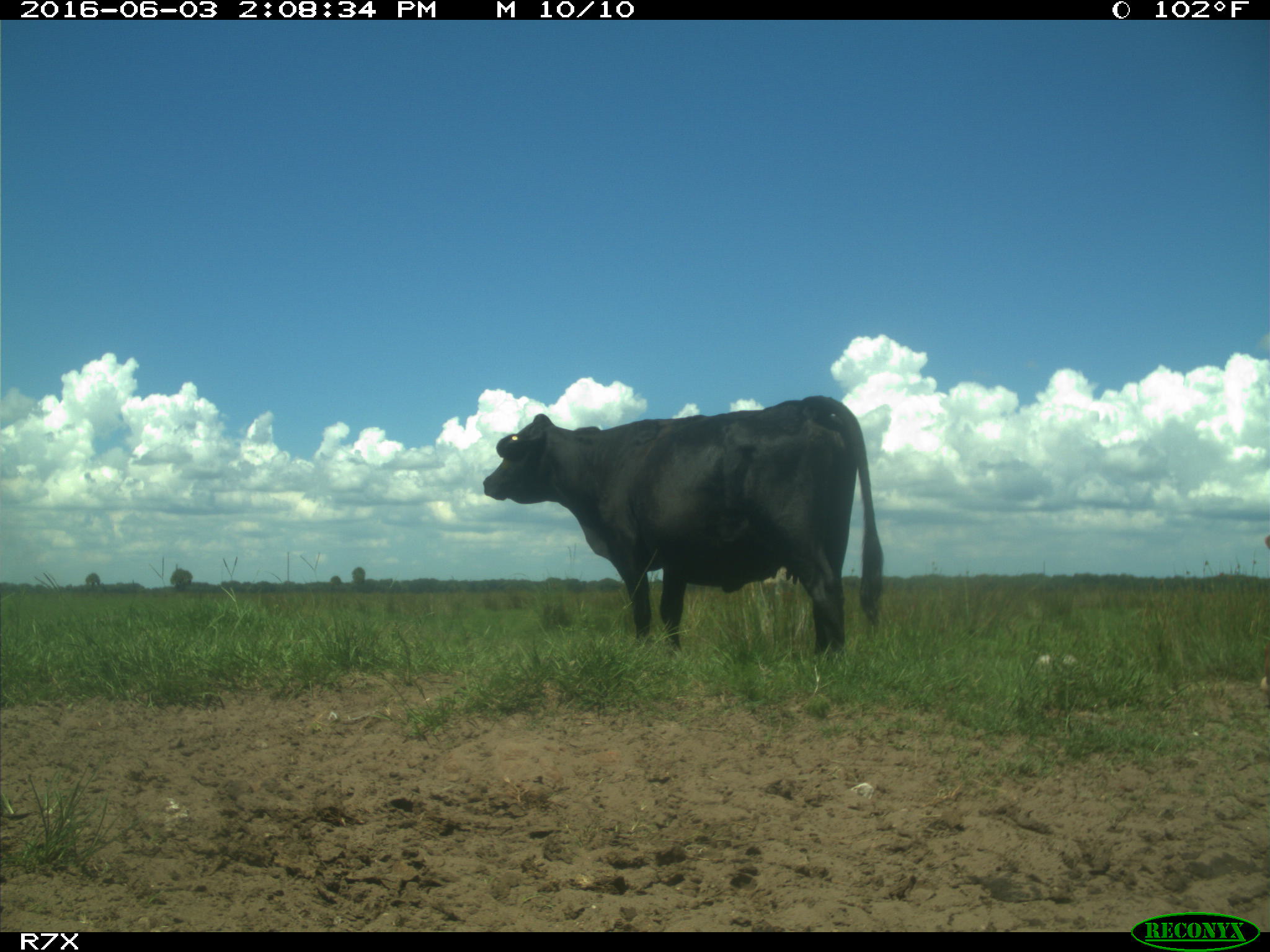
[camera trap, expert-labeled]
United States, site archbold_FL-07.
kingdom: Animalia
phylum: Chordata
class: Mammalia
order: Artiodactyla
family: Bovidae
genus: Bos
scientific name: Bos taurus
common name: domestic cow